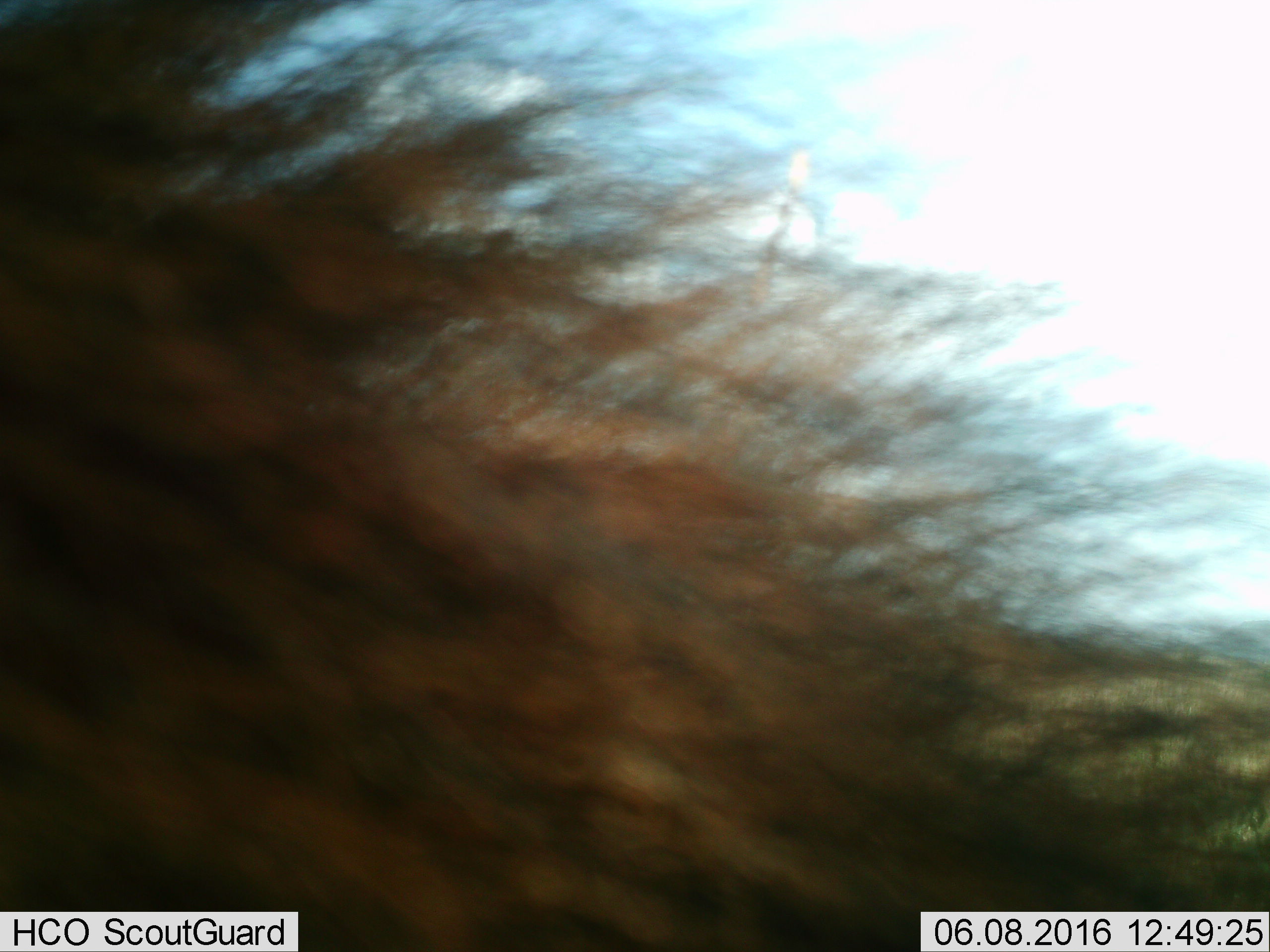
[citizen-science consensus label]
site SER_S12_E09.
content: unidentified animal